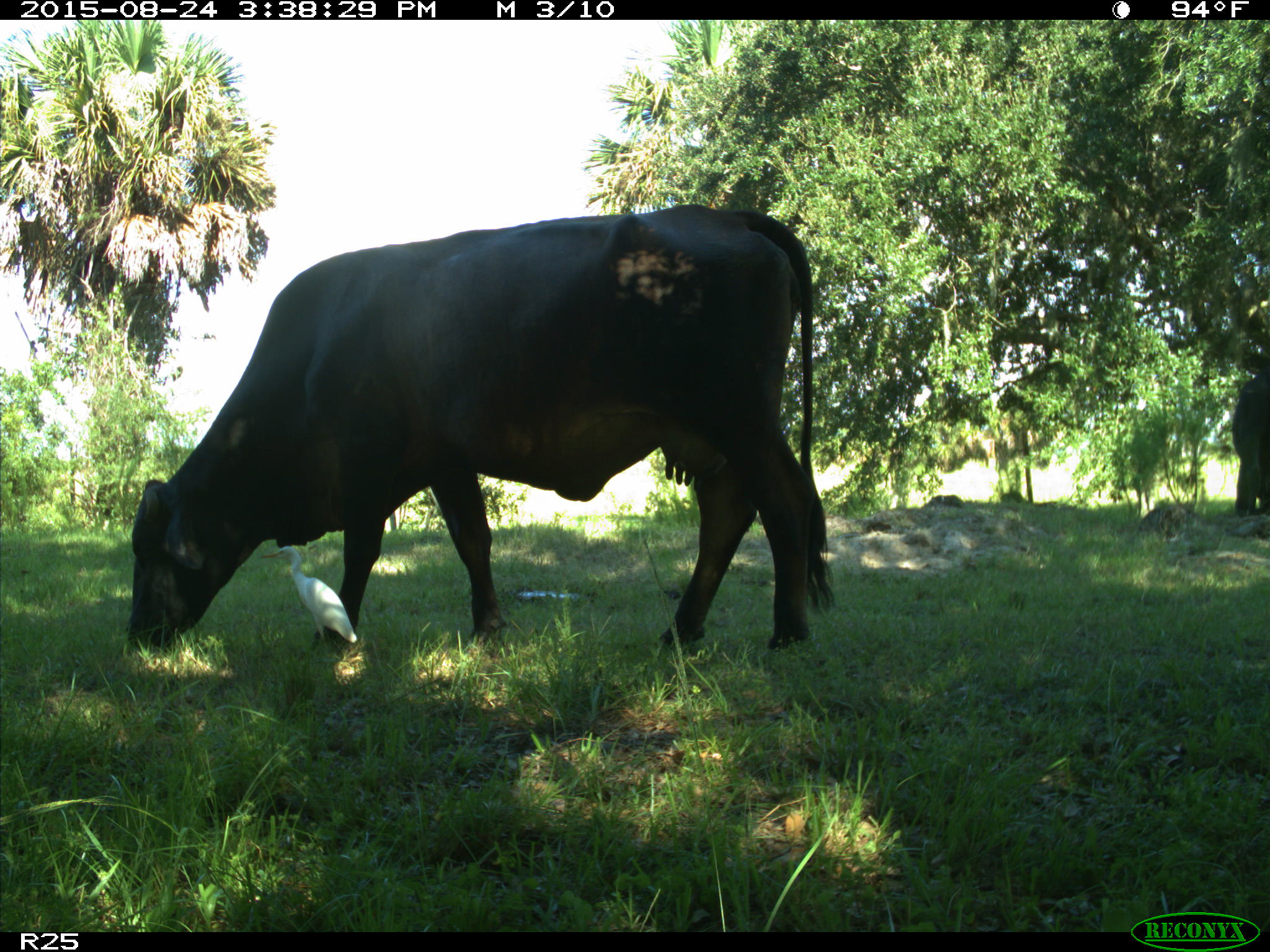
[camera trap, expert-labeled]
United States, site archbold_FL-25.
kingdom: Animalia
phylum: Chordata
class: Mammalia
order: Artiodactyla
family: Bovidae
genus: Bos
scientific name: Bos taurus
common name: domestic cow